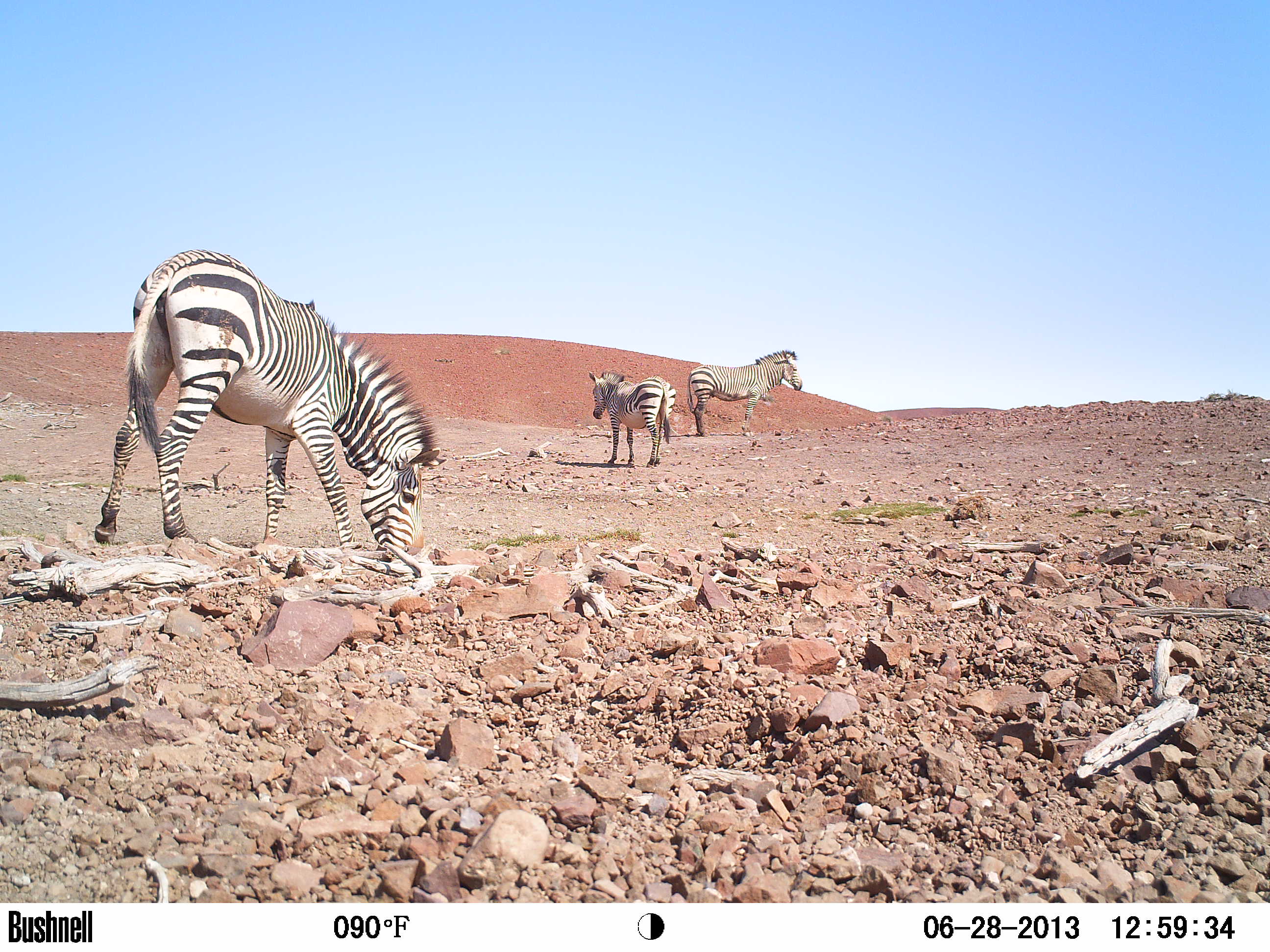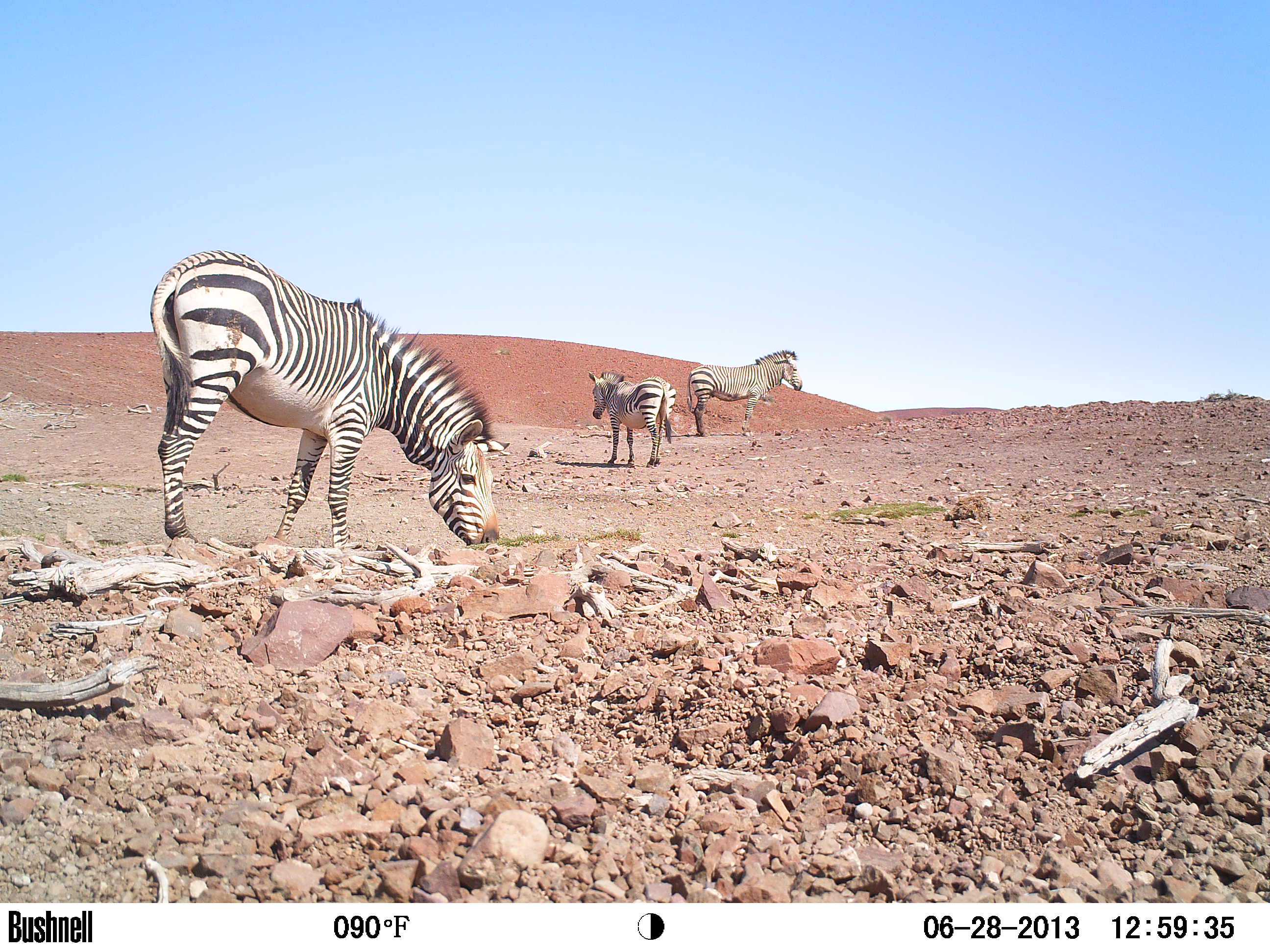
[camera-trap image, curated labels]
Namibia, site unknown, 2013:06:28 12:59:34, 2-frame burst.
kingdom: Animalia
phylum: Chordata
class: Mammalia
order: Perissodactyla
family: Equidae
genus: Equus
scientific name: Equus zebra hartmannae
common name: hartmann's mountain zebra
Equus zebra hartmannae (hartmann's mountain zebra).